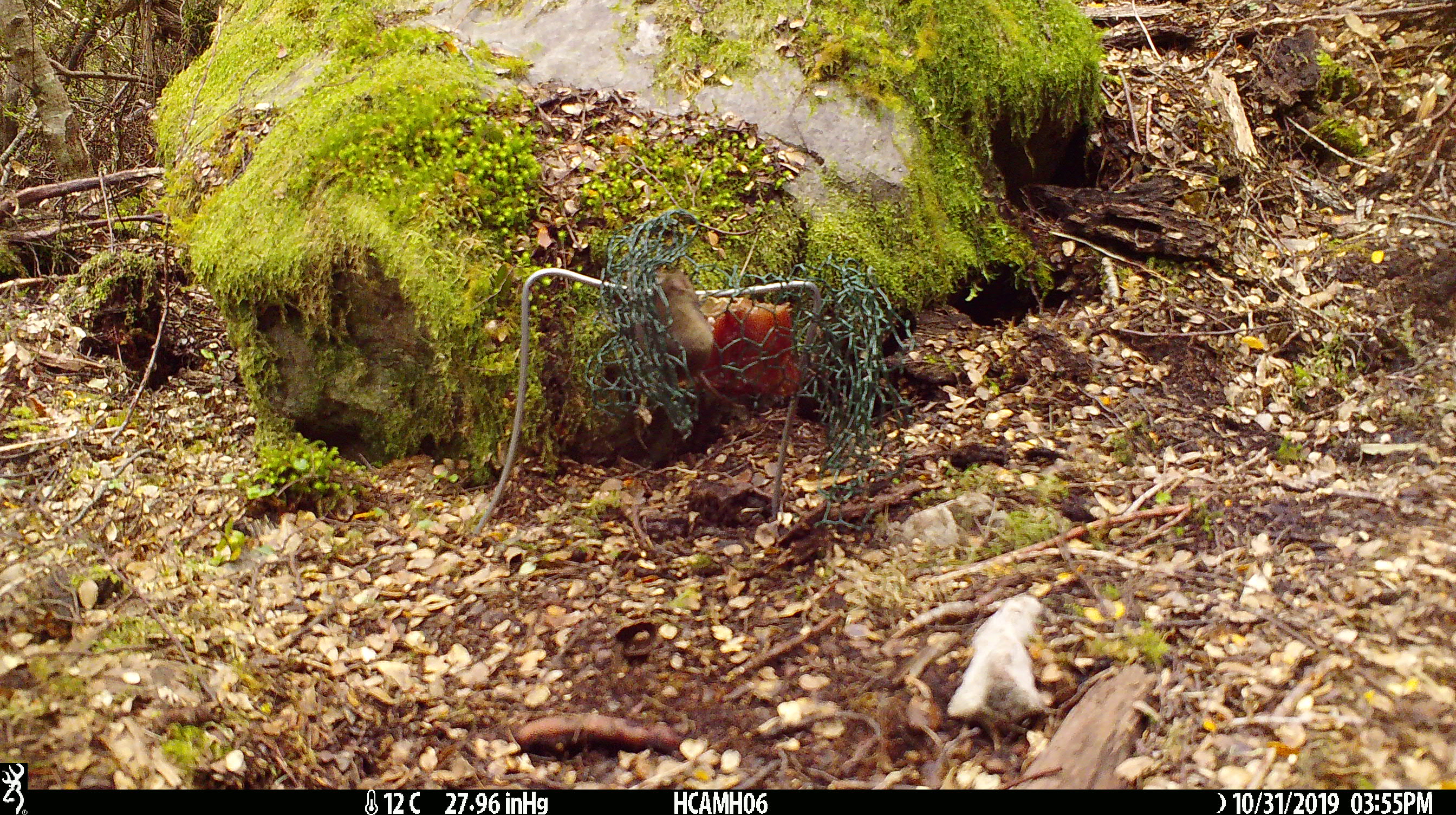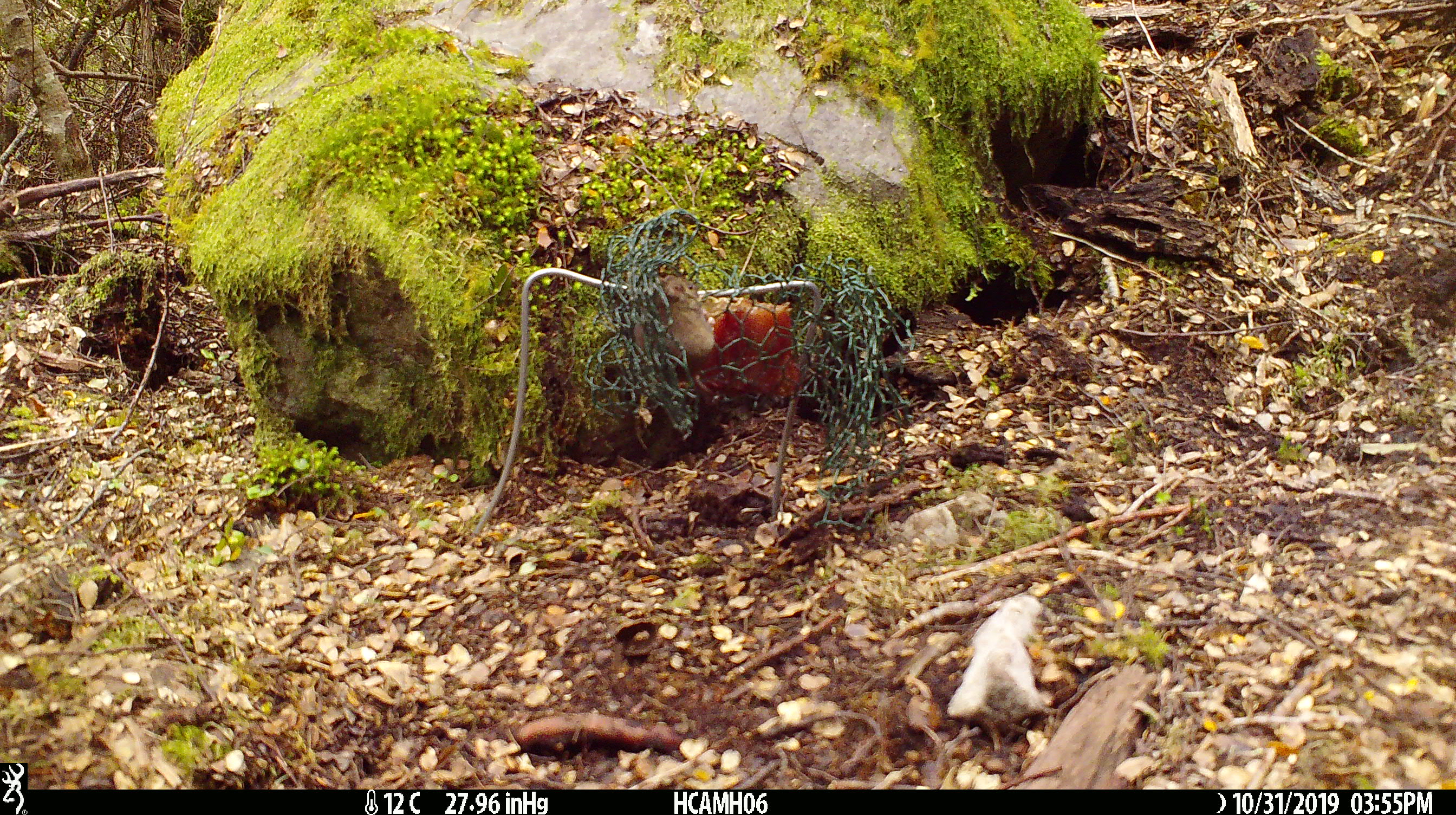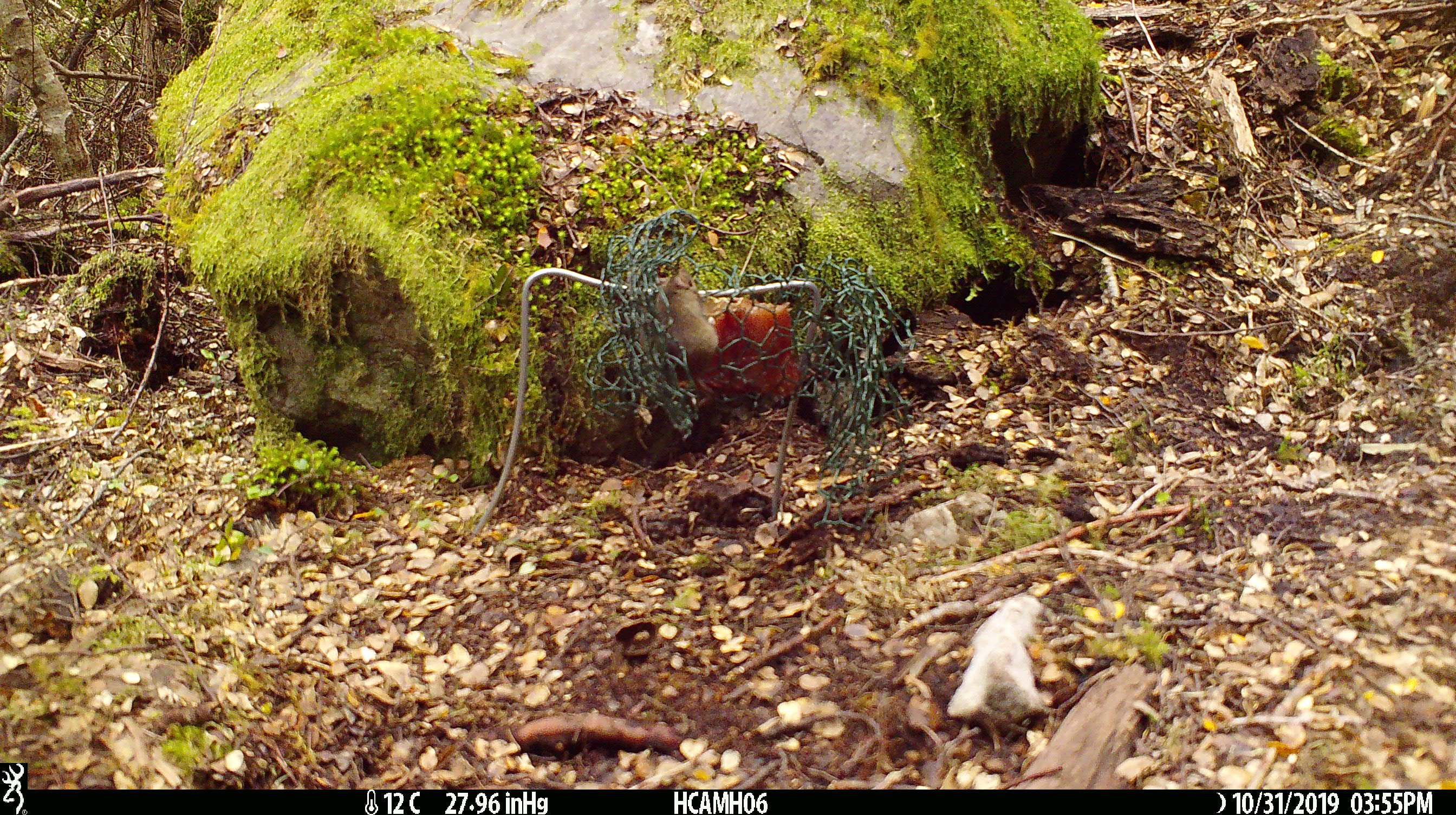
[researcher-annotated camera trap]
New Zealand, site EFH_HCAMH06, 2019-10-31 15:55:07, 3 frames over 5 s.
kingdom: Animalia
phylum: Chordata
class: Mammalia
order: Rodentia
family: Muridae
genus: Mus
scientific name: Mus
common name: mouse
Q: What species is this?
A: Mouse (Mus).